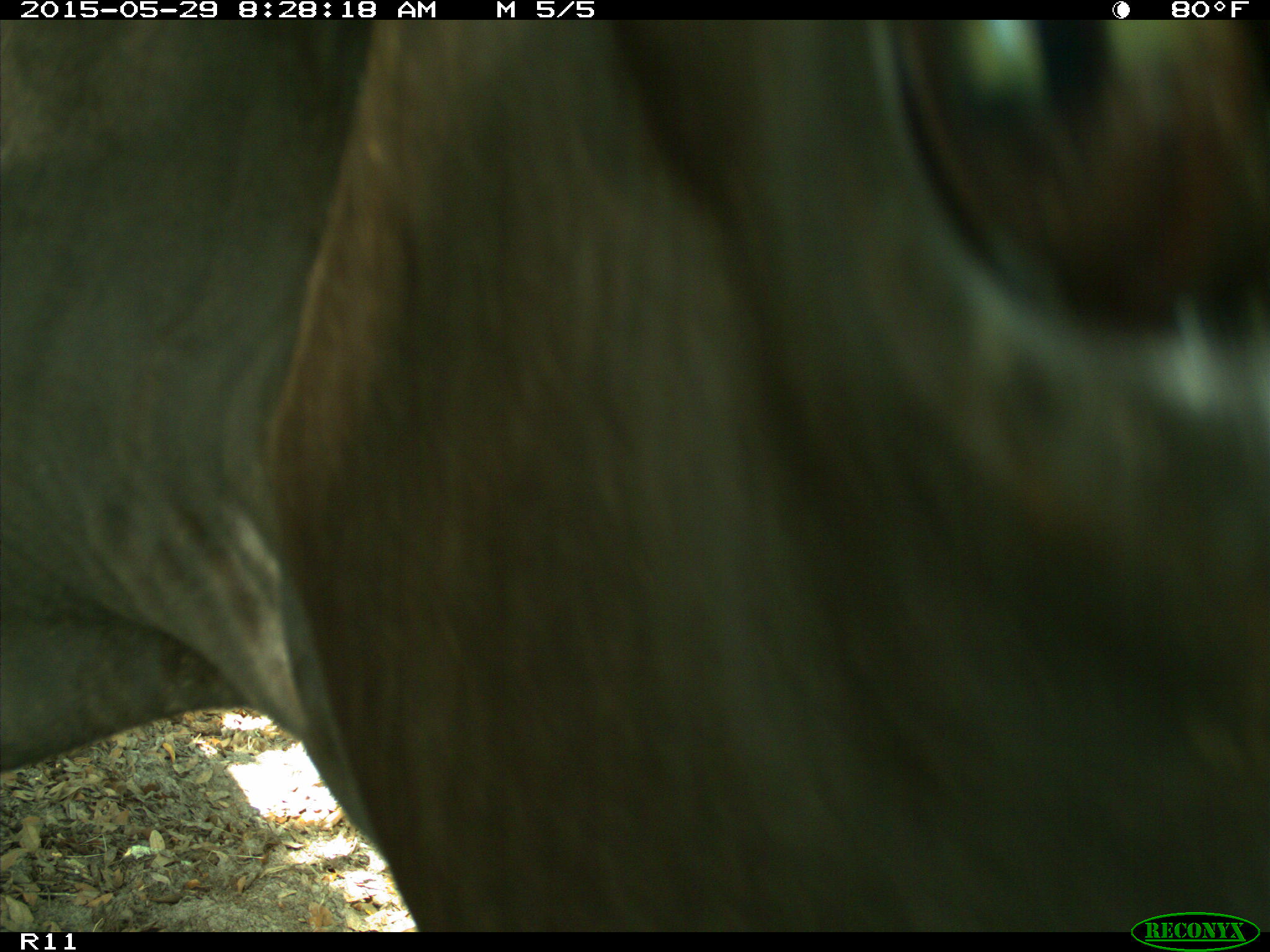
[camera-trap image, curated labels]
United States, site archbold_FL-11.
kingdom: Animalia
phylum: Chordata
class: Mammalia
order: Artiodactyla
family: Bovidae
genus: Bos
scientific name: Bos taurus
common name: domestic cow